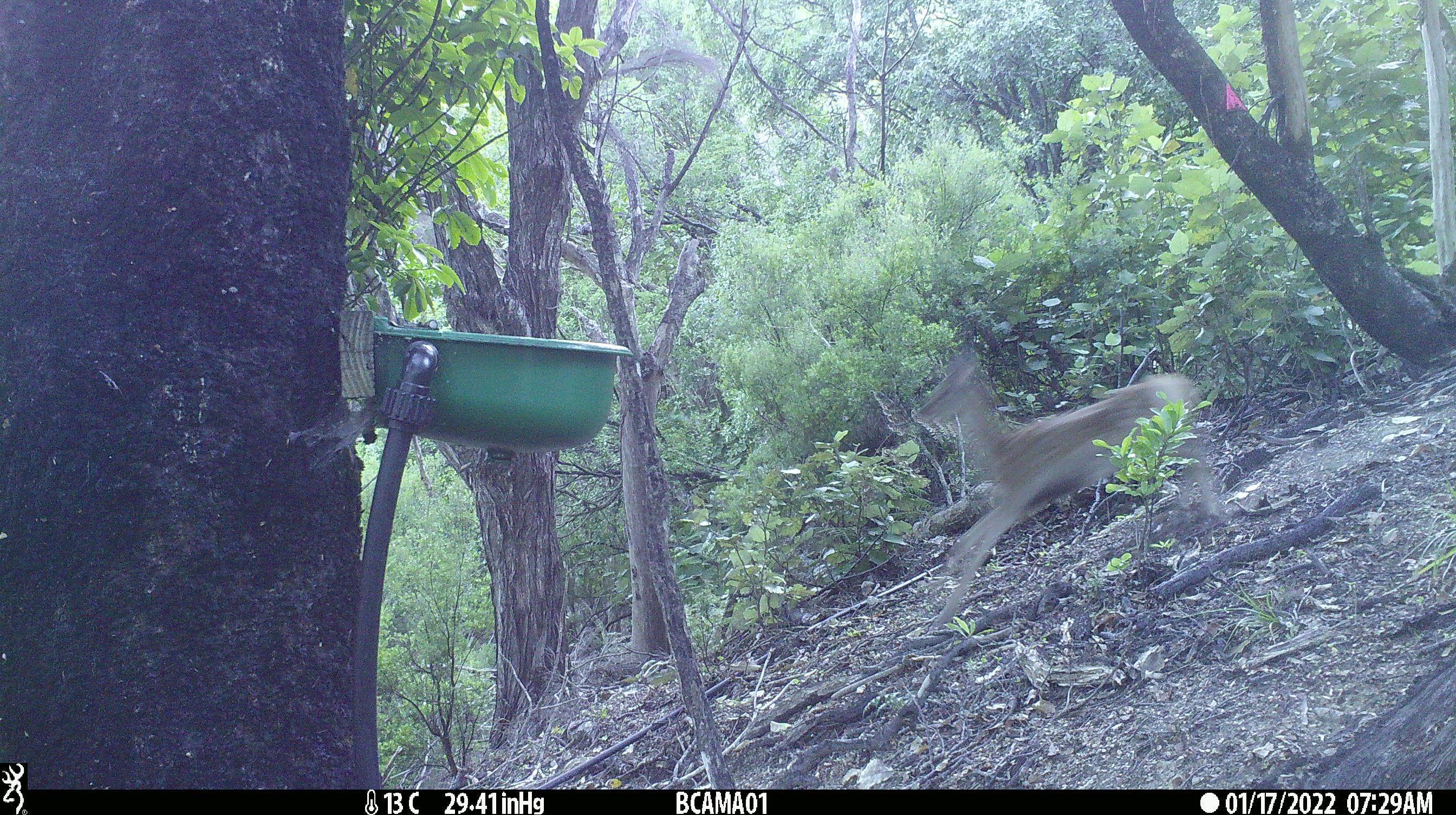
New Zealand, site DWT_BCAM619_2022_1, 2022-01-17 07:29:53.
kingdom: Animalia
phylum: Chordata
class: Mammalia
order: Artiodactyla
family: Cervidae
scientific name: Cervidae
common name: deer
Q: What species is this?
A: Deer (Cervidae).